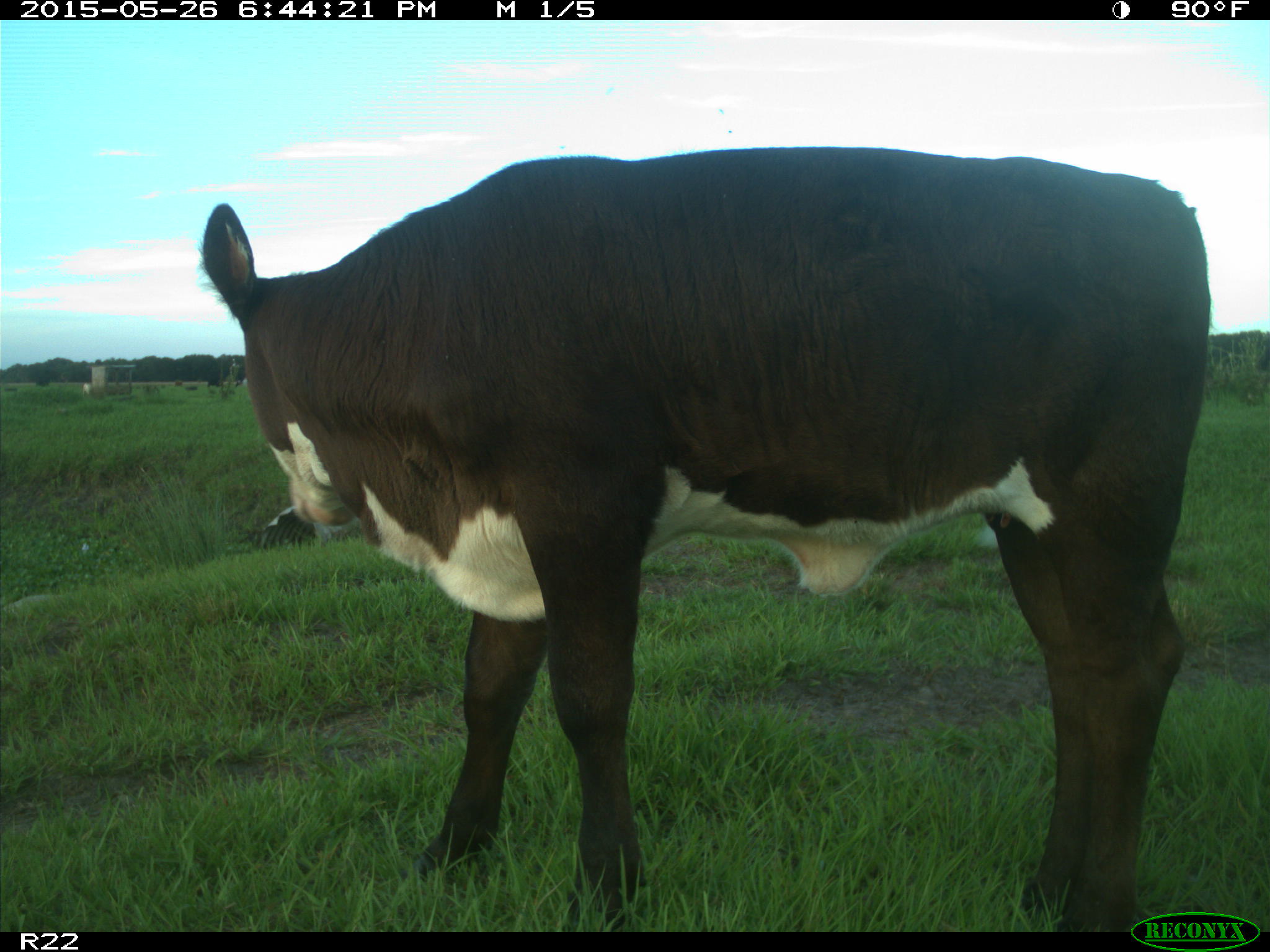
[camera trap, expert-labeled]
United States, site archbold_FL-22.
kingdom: Animalia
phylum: Chordata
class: Mammalia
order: Artiodactyla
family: Bovidae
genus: Bos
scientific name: Bos taurus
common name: domestic cow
Bos taurus (domestic cow).